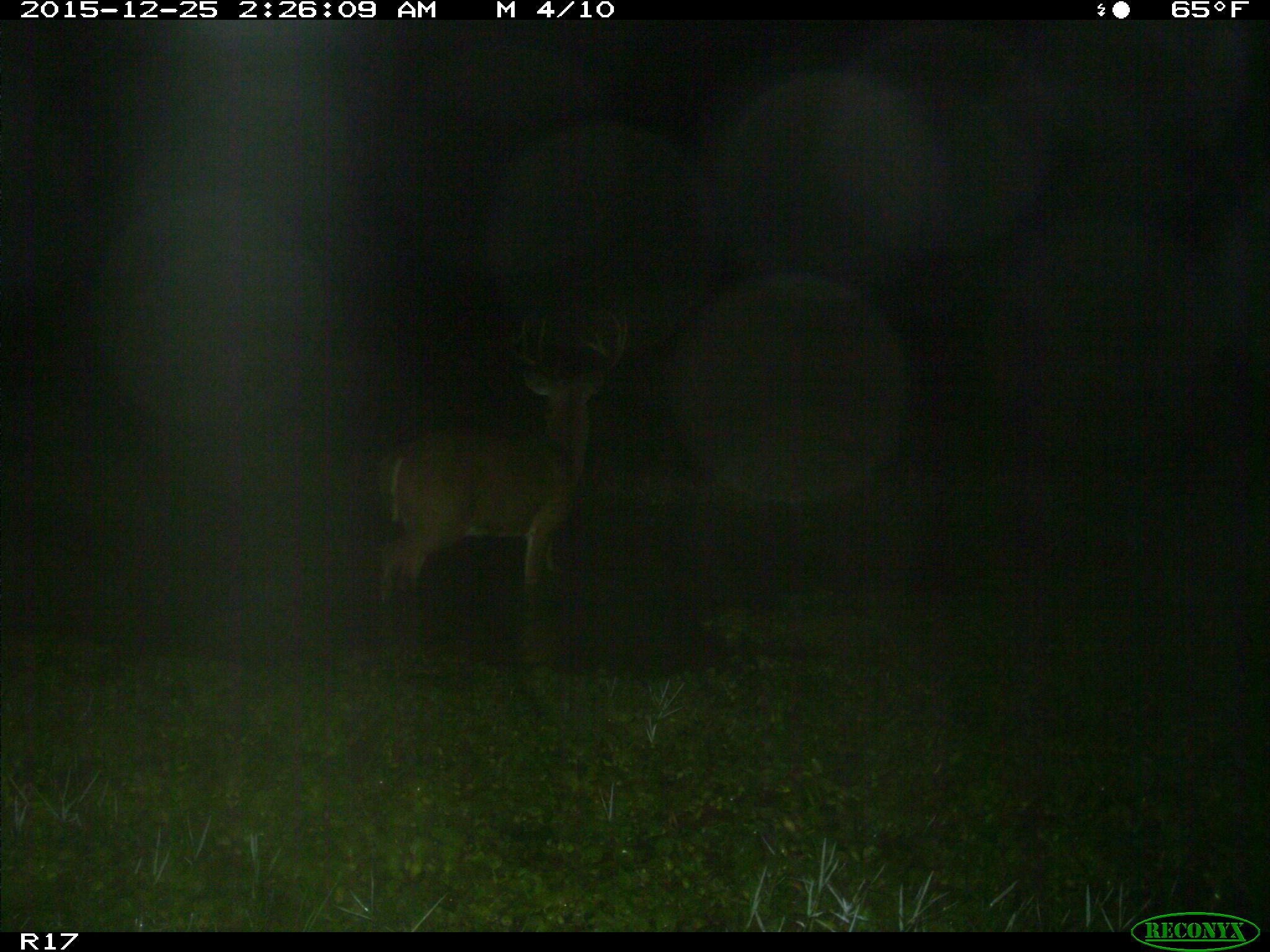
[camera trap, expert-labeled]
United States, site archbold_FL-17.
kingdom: Animalia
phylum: Chordata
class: Mammalia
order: Artiodactyla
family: Cervidae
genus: Odocoileus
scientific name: Odocoileus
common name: deer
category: unidentified deer